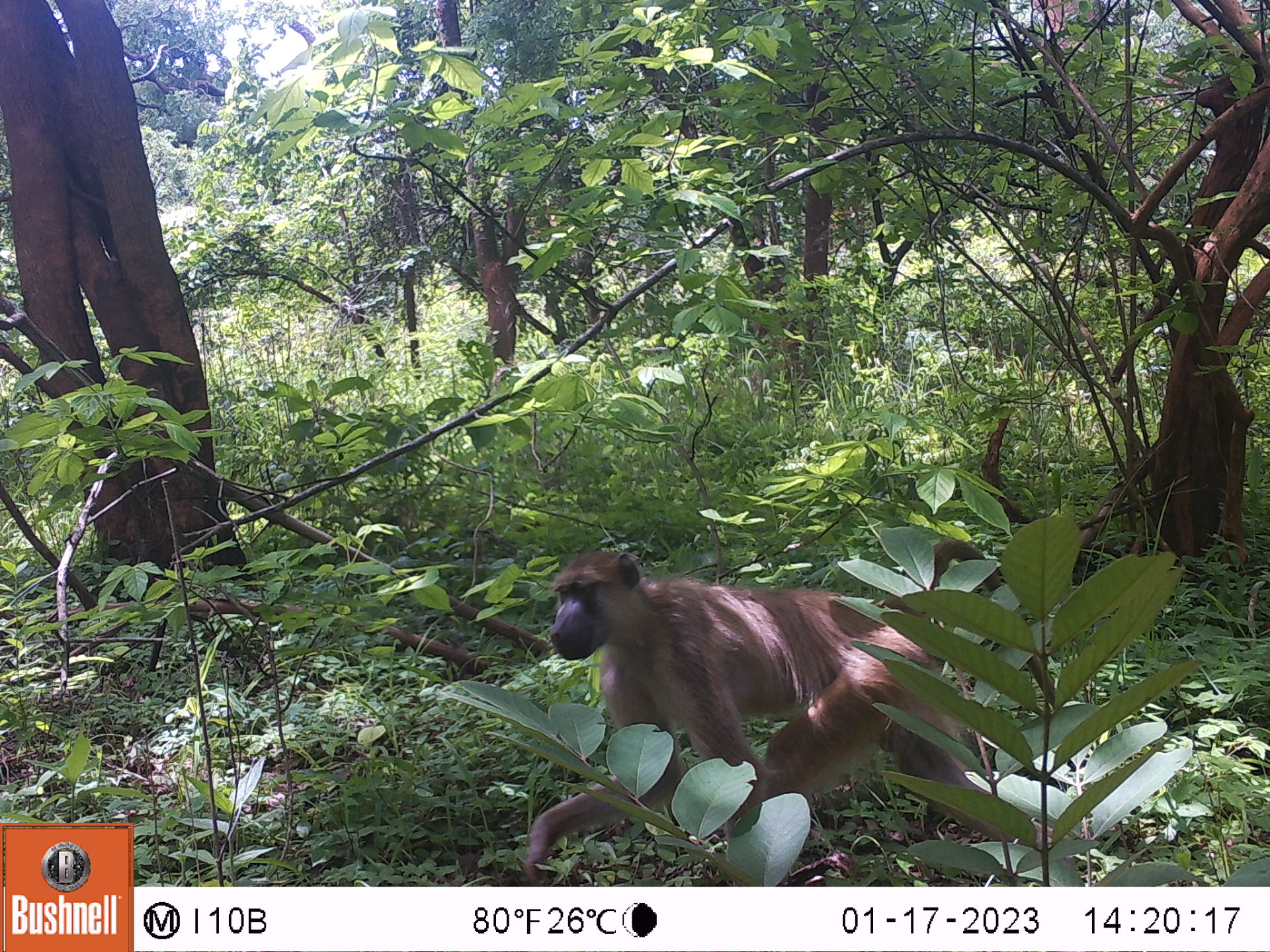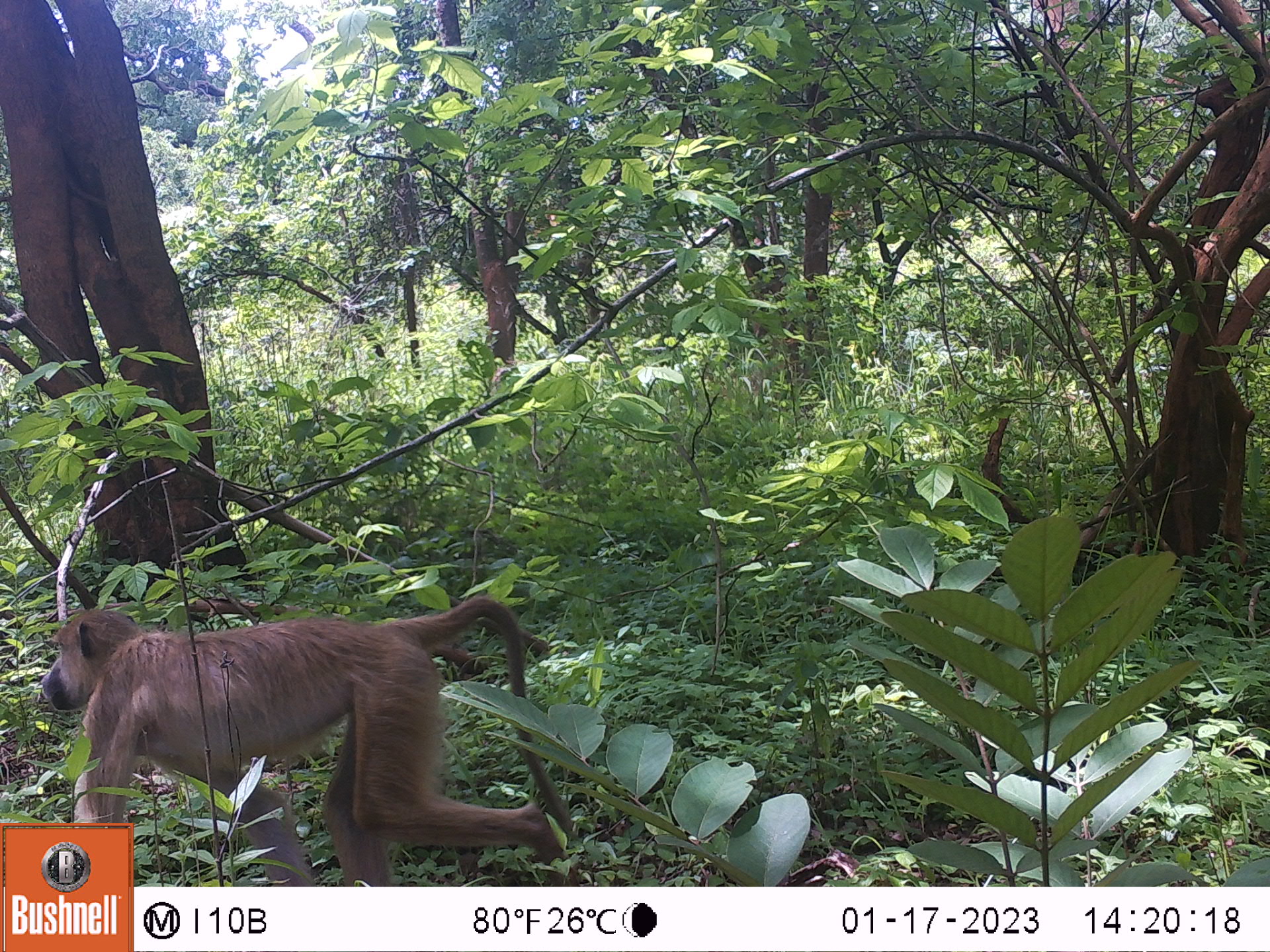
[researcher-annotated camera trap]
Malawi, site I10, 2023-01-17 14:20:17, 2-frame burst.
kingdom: Animalia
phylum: Chordata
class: Mammalia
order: Primates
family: Cercopithecidae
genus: Papio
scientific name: Papio cynocephalus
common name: yellow baboon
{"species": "yellow baboon (Papio cynocephalus)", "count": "1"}